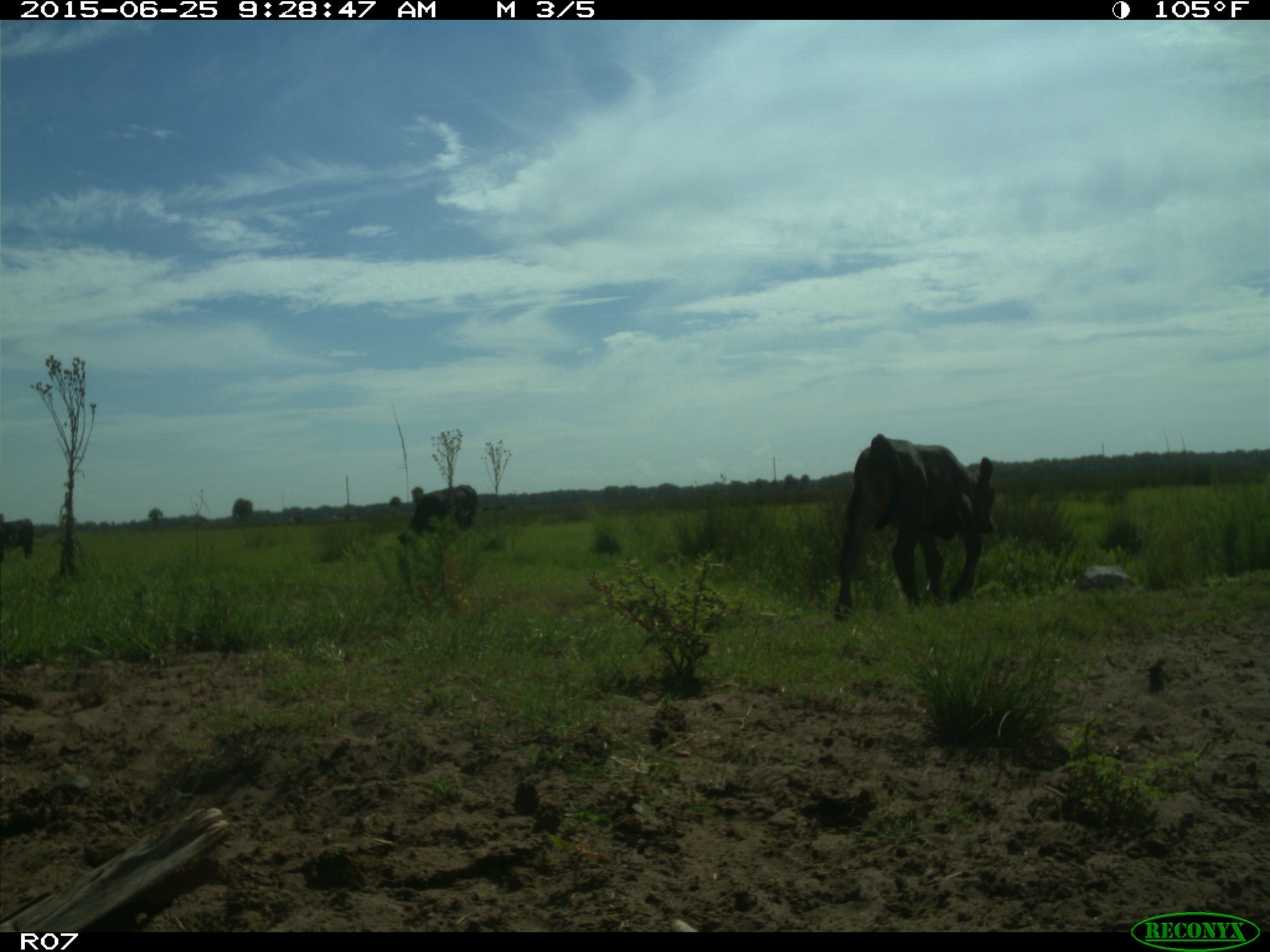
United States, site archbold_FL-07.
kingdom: Animalia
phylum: Chordata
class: Mammalia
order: Artiodactyla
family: Bovidae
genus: Bos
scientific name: Bos taurus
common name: domestic cow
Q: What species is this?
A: Bos taurus (domestic cow).